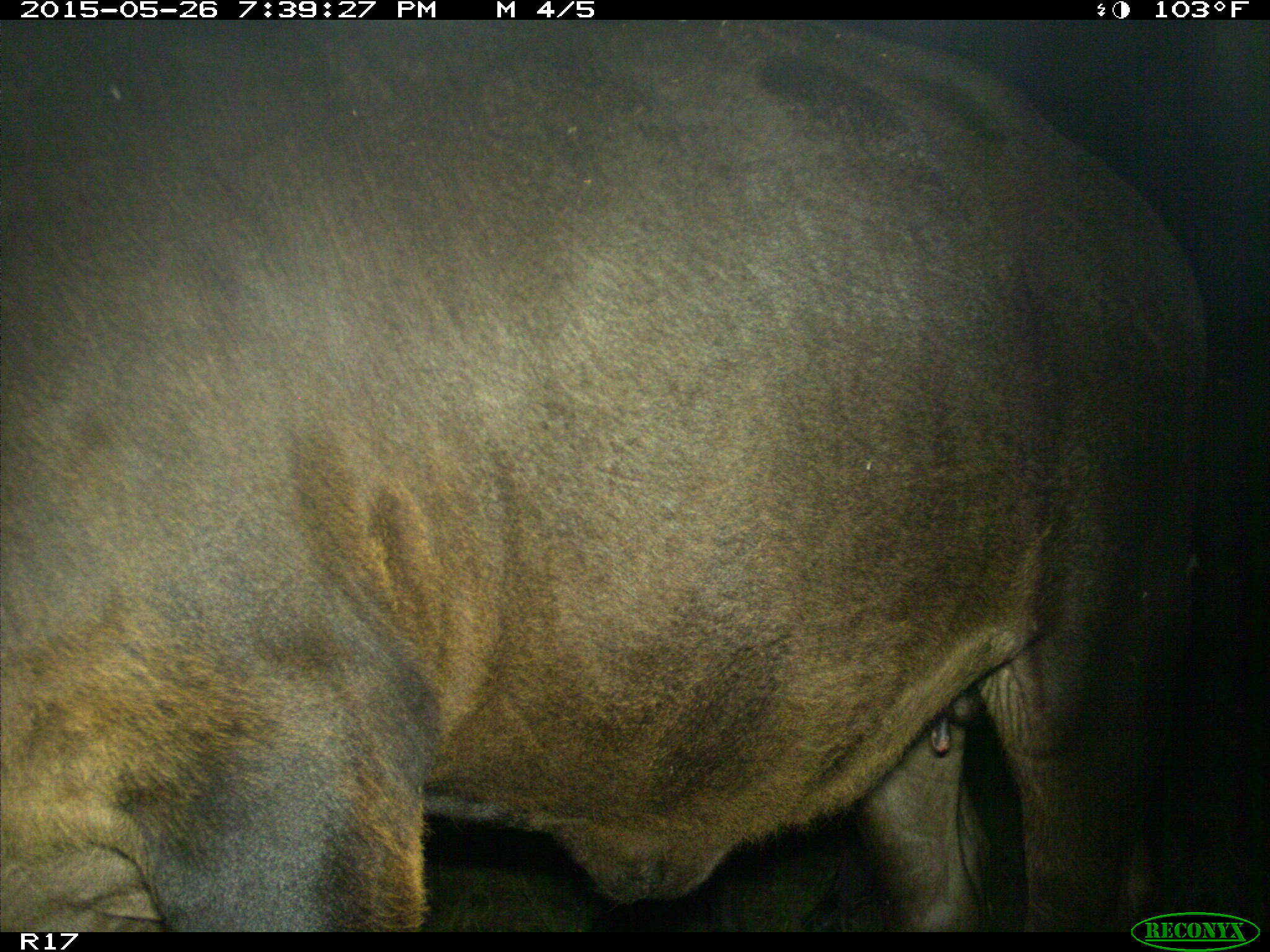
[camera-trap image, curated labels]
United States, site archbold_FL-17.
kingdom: Animalia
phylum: Chordata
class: Mammalia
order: Artiodactyla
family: Bovidae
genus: Bos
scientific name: Bos taurus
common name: domestic cow